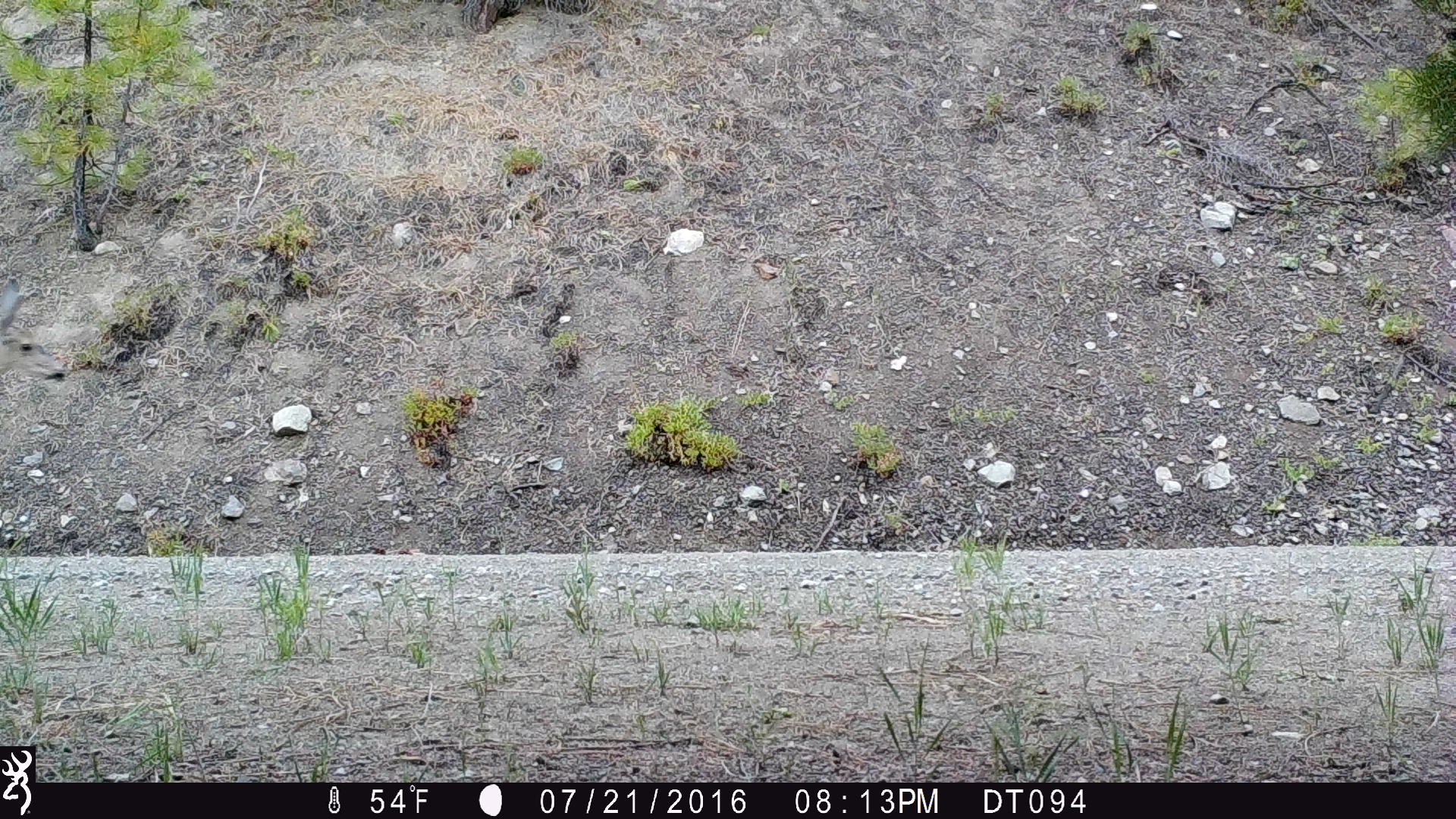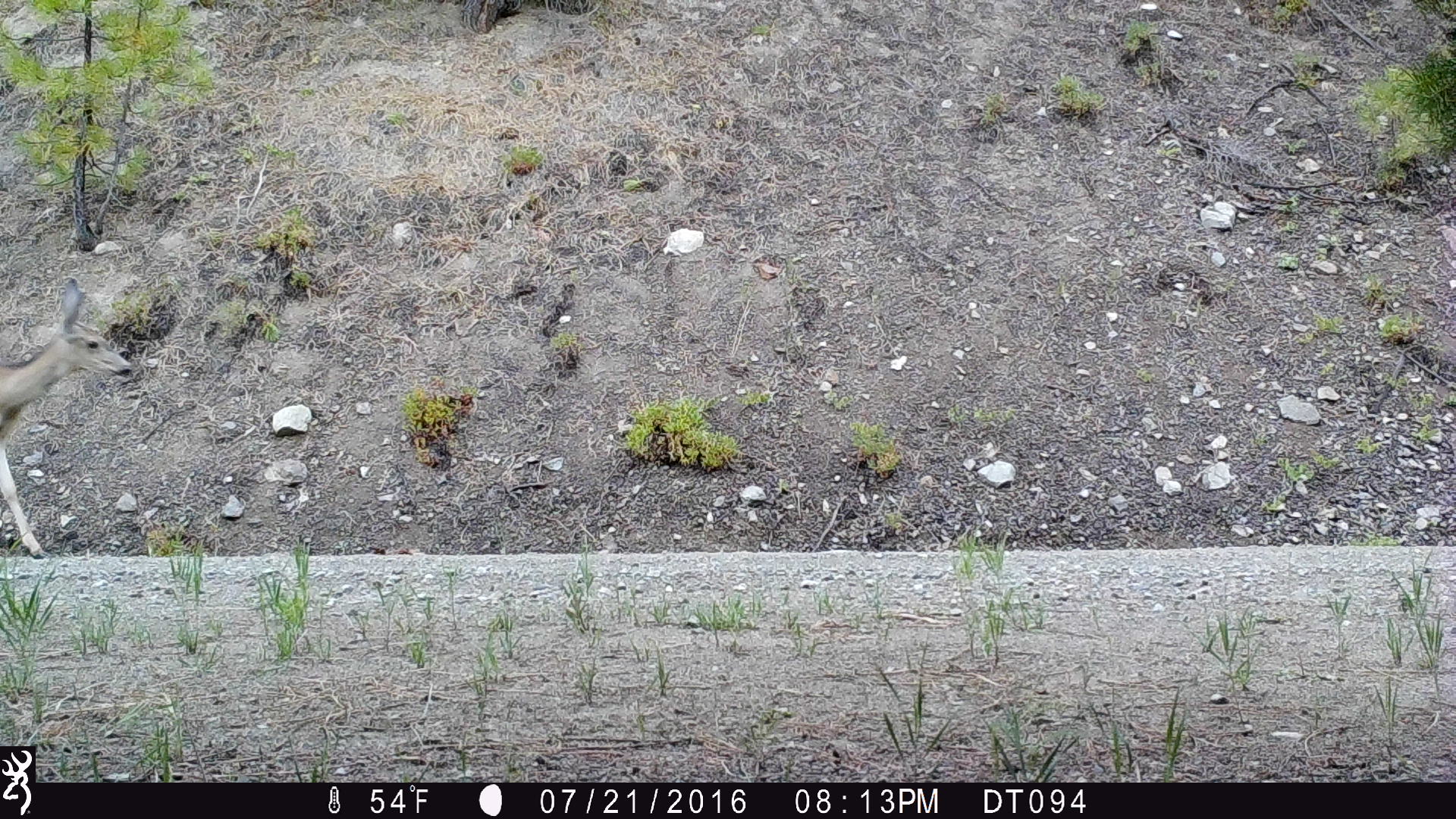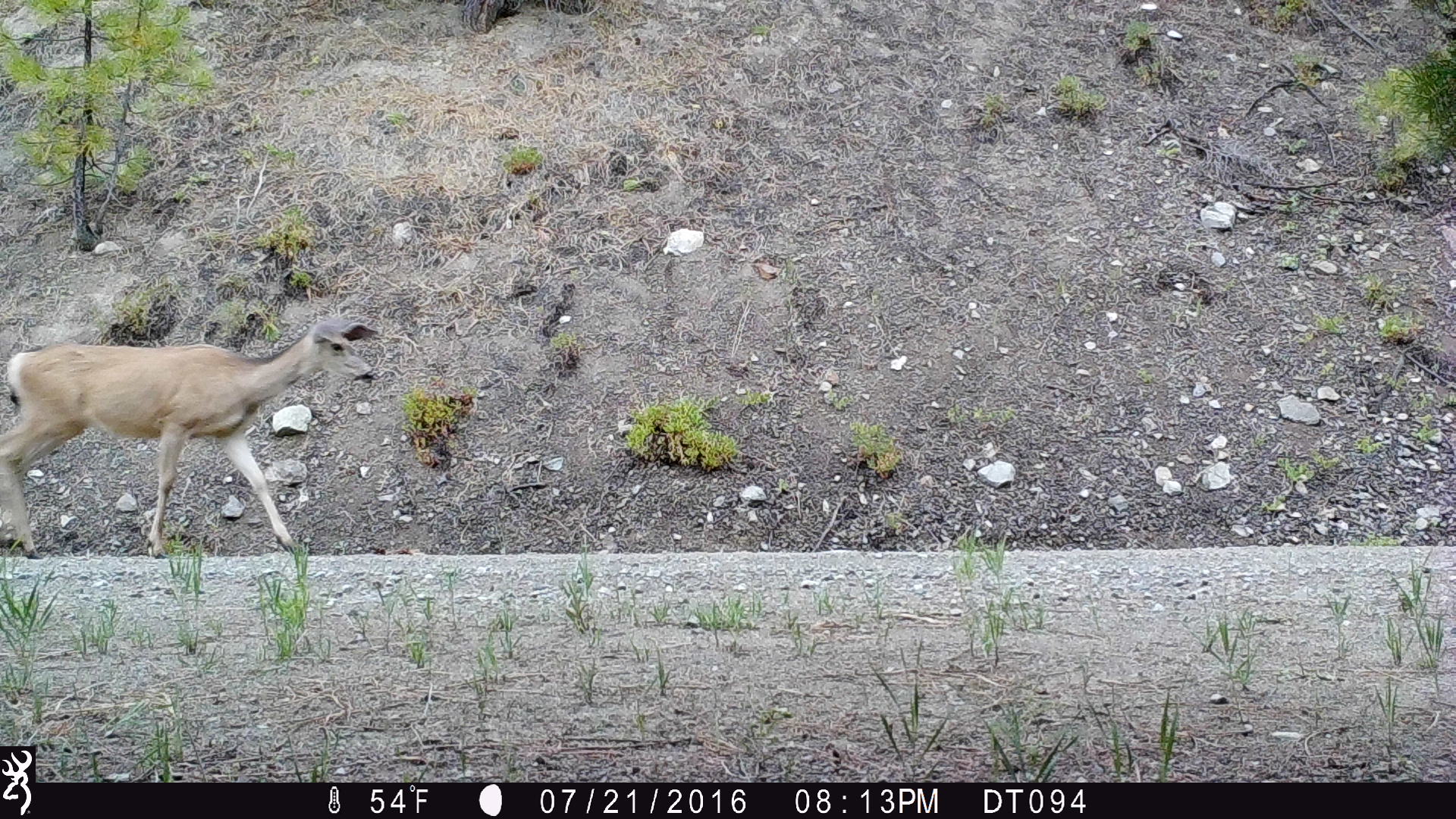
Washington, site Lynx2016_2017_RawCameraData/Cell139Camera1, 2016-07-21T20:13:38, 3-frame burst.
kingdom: Animalia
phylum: Chordata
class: Mammalia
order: Artiodactyla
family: Cervidae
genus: Odocoileus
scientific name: Odocoileus hemionus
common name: mule deer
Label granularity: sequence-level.